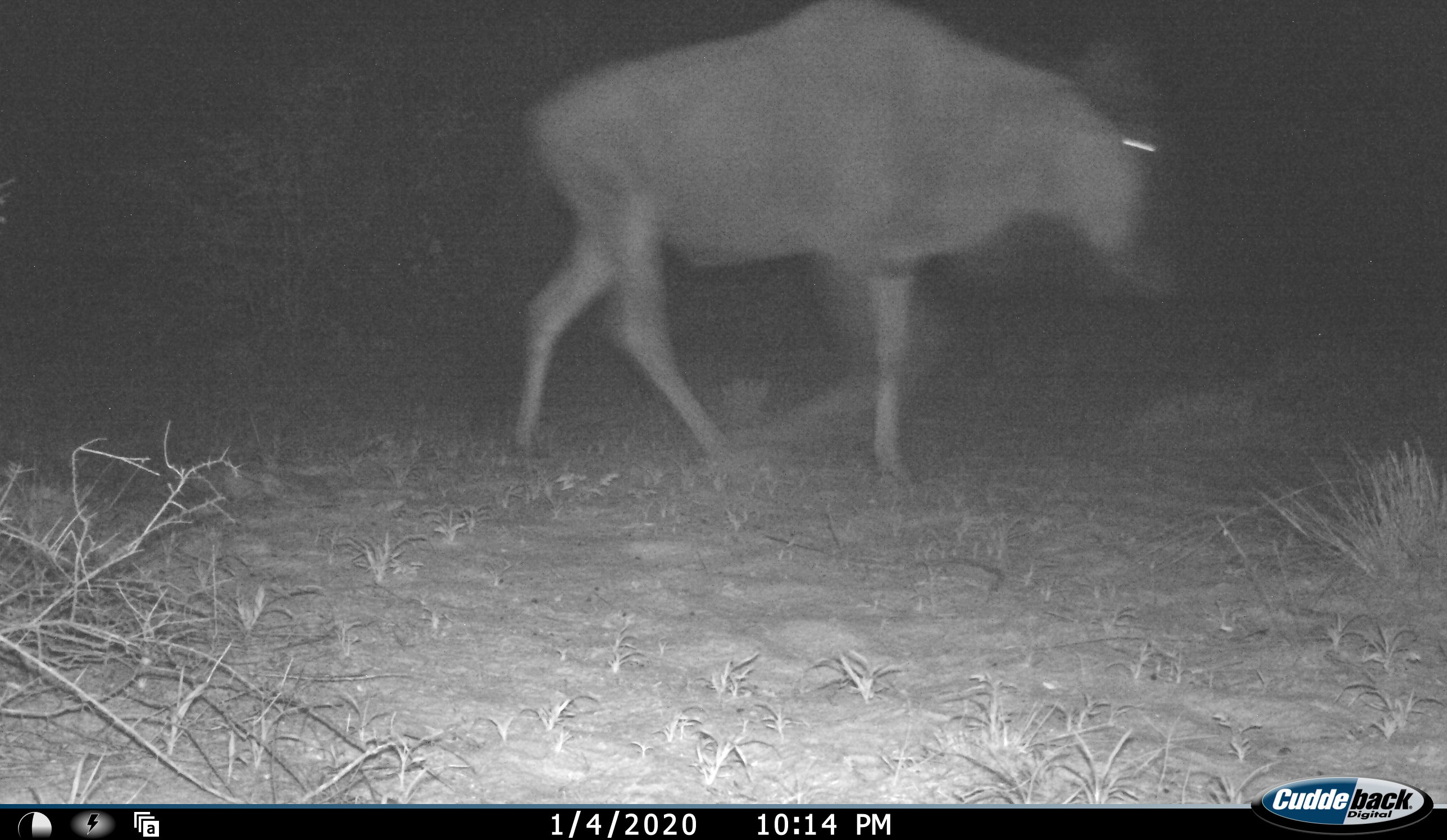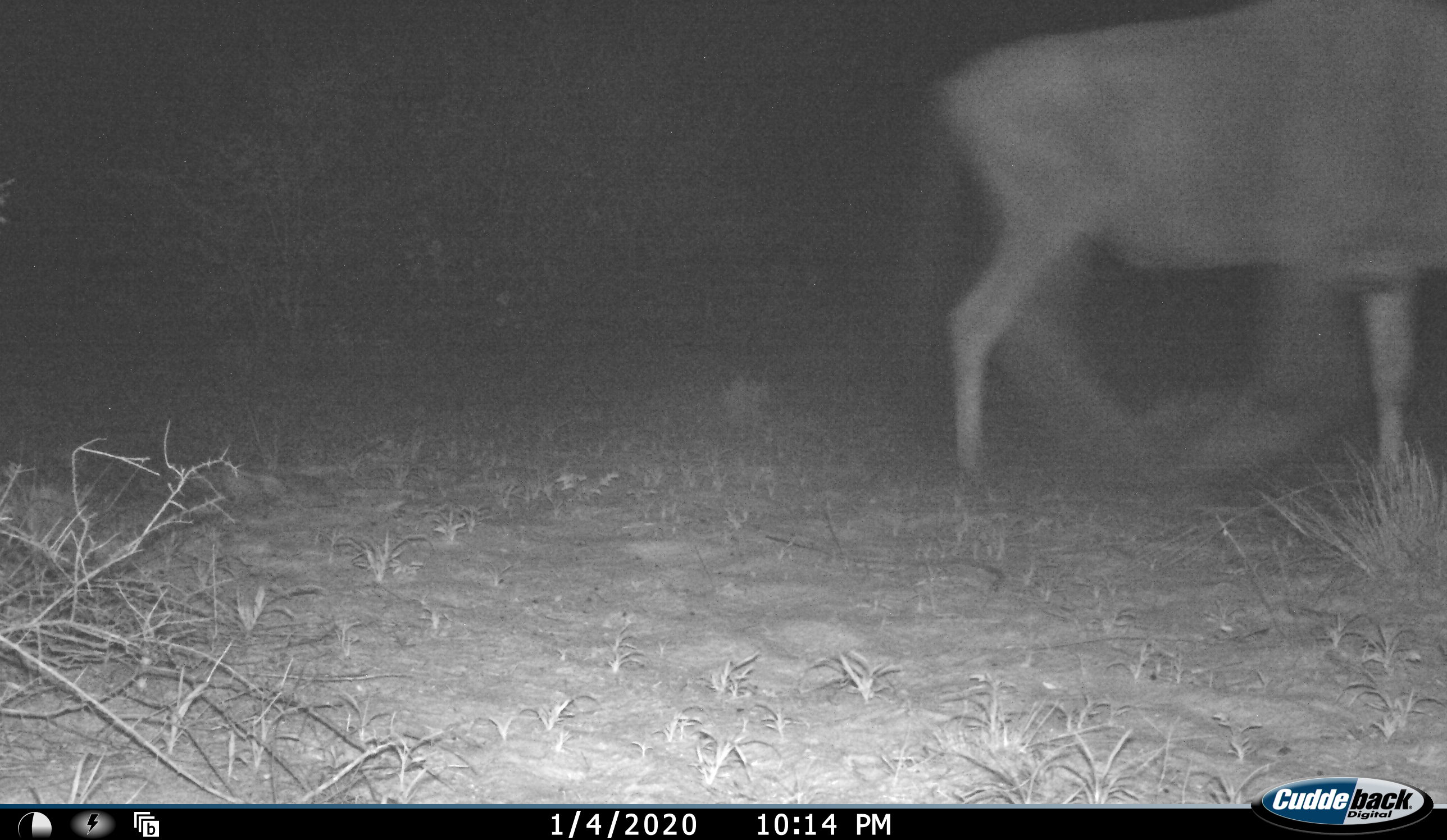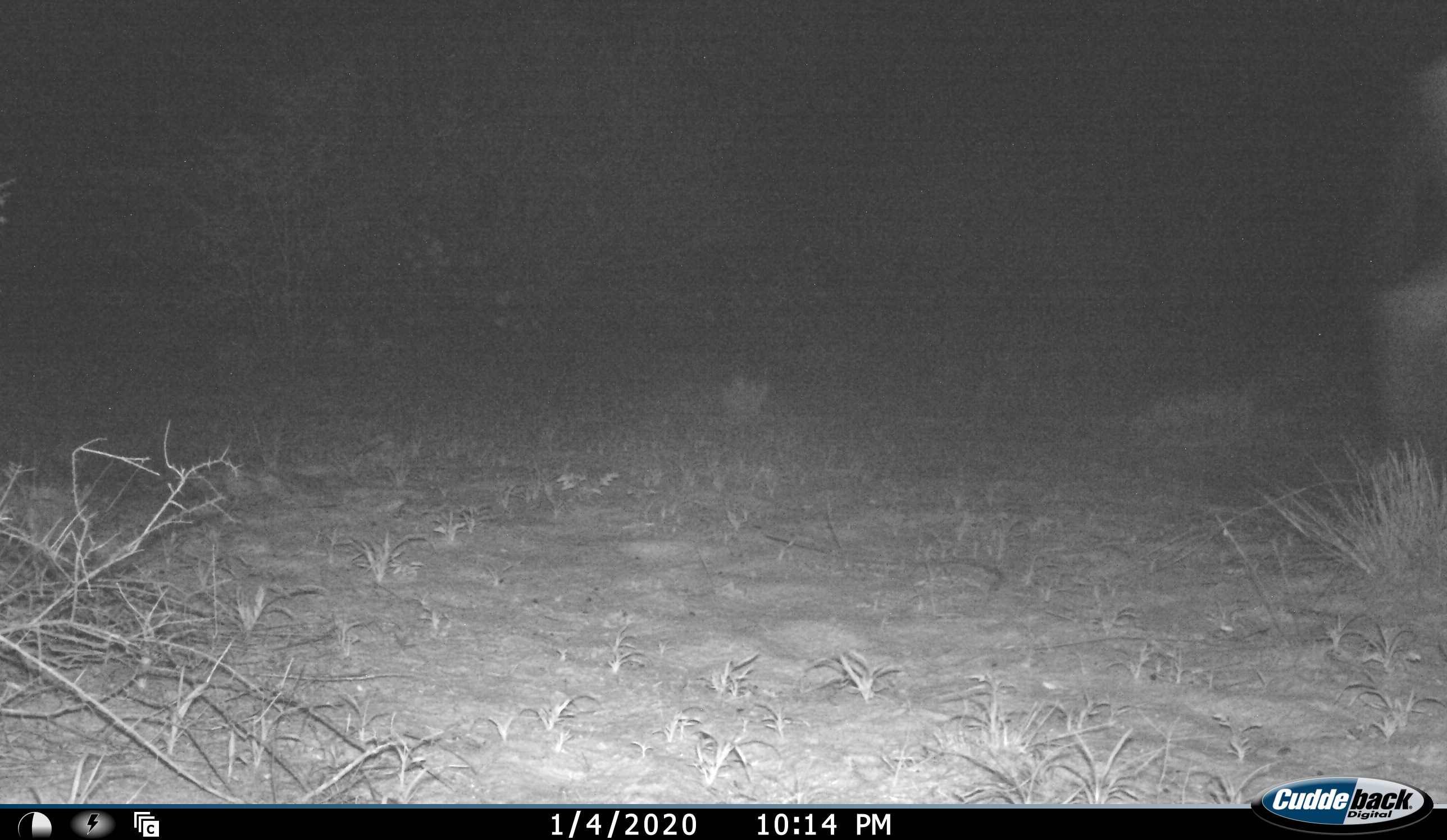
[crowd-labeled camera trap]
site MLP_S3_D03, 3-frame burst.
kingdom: Animalia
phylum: Chordata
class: Mammalia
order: Artiodactyla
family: Bovidae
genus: Connochaetes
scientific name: Connochaetes taurinus taurinus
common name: blue wildebeest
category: wildebeestblue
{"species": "wildebeestblue (blue wildebeest) (Connochaetes taurinus taurinus)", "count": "1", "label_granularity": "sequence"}